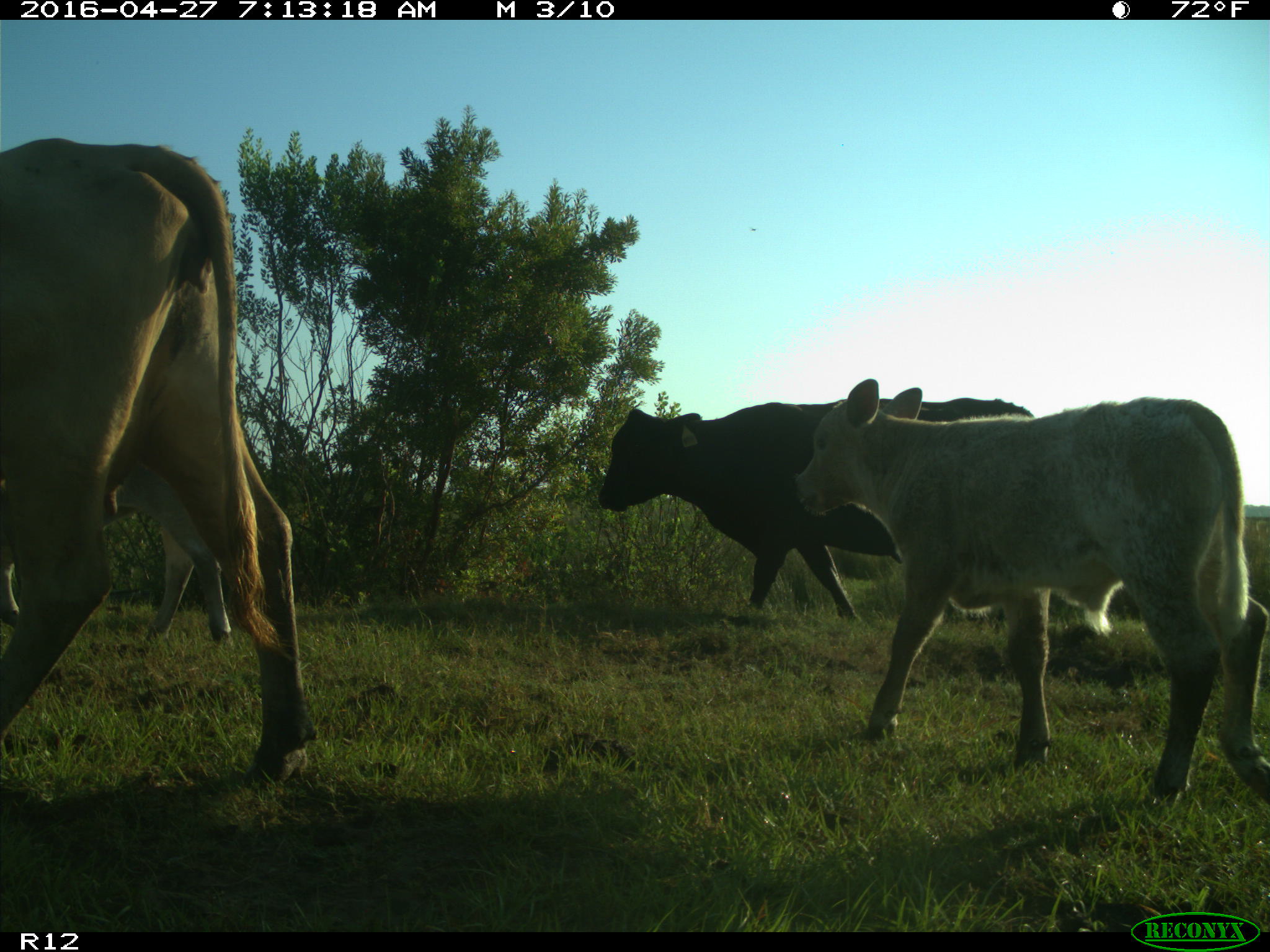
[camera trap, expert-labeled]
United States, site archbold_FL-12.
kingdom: Animalia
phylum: Chordata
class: Mammalia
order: Artiodactyla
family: Bovidae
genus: Bos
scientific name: Bos taurus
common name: domestic cow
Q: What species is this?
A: Bos taurus (domestic cow).